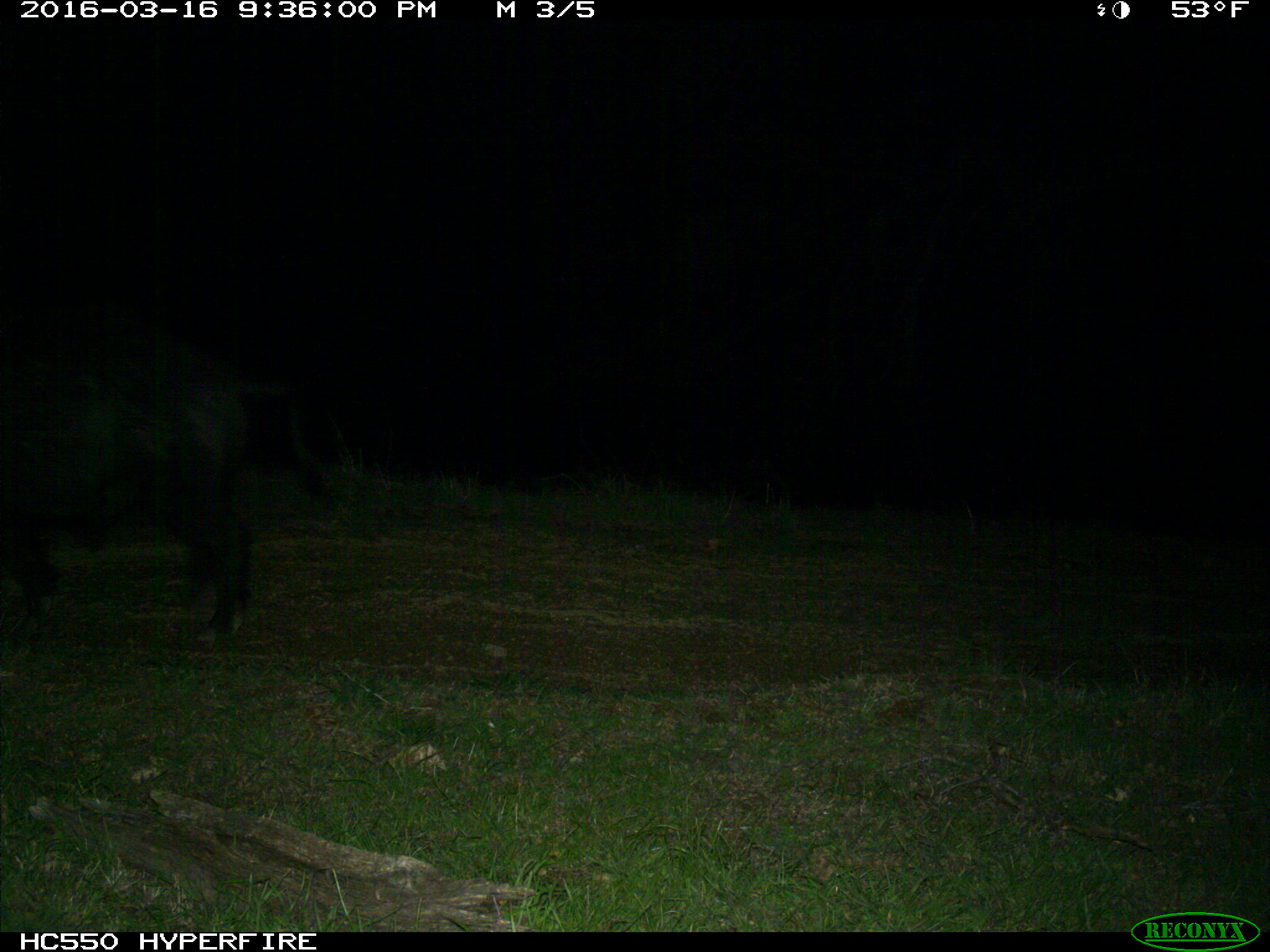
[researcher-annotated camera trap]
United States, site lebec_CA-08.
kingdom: Animalia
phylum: Chordata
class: Mammalia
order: Artiodactyla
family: Suidae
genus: Sus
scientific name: Sus scrofa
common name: wild boar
Sus scrofa (wild boar).